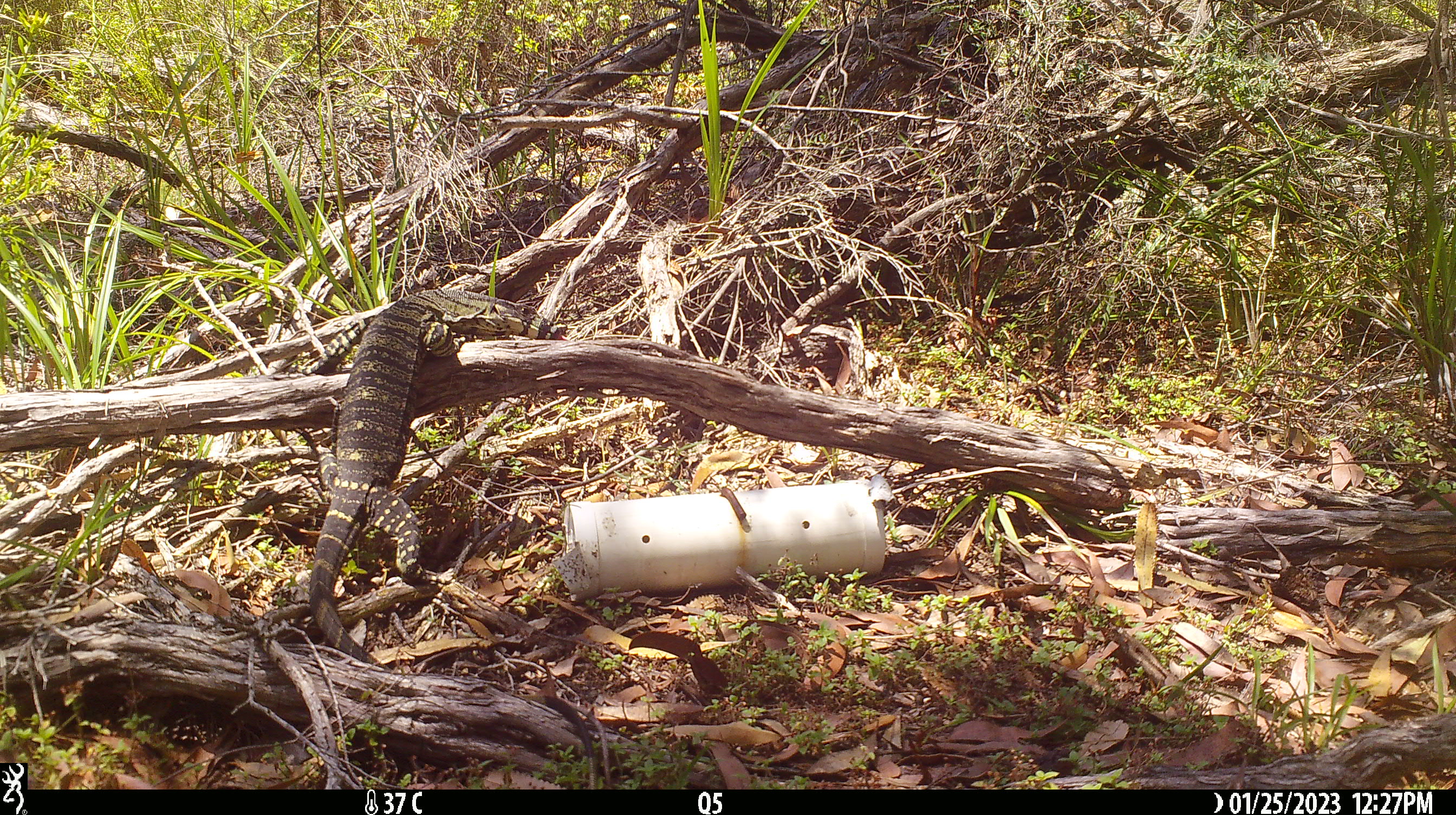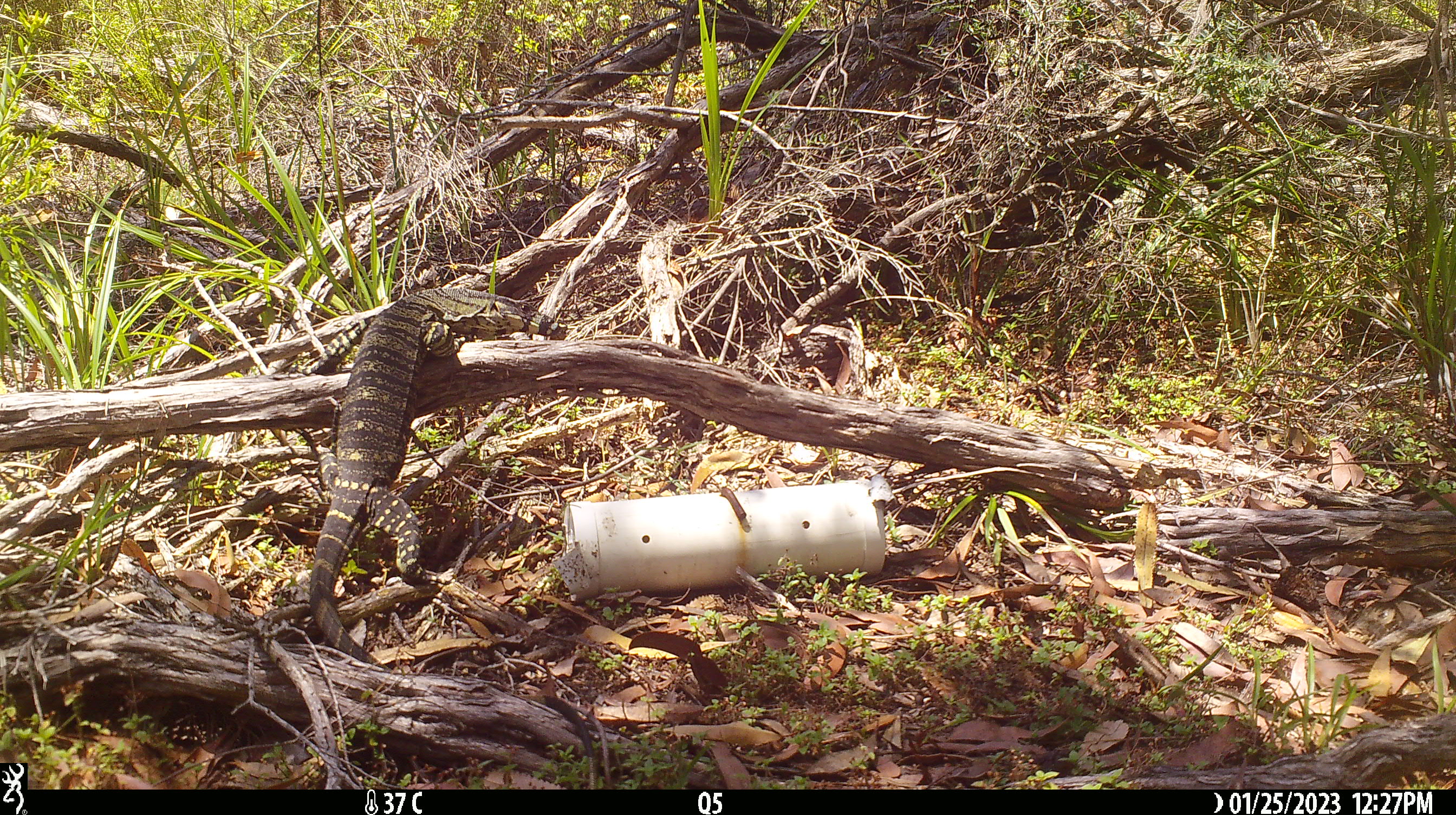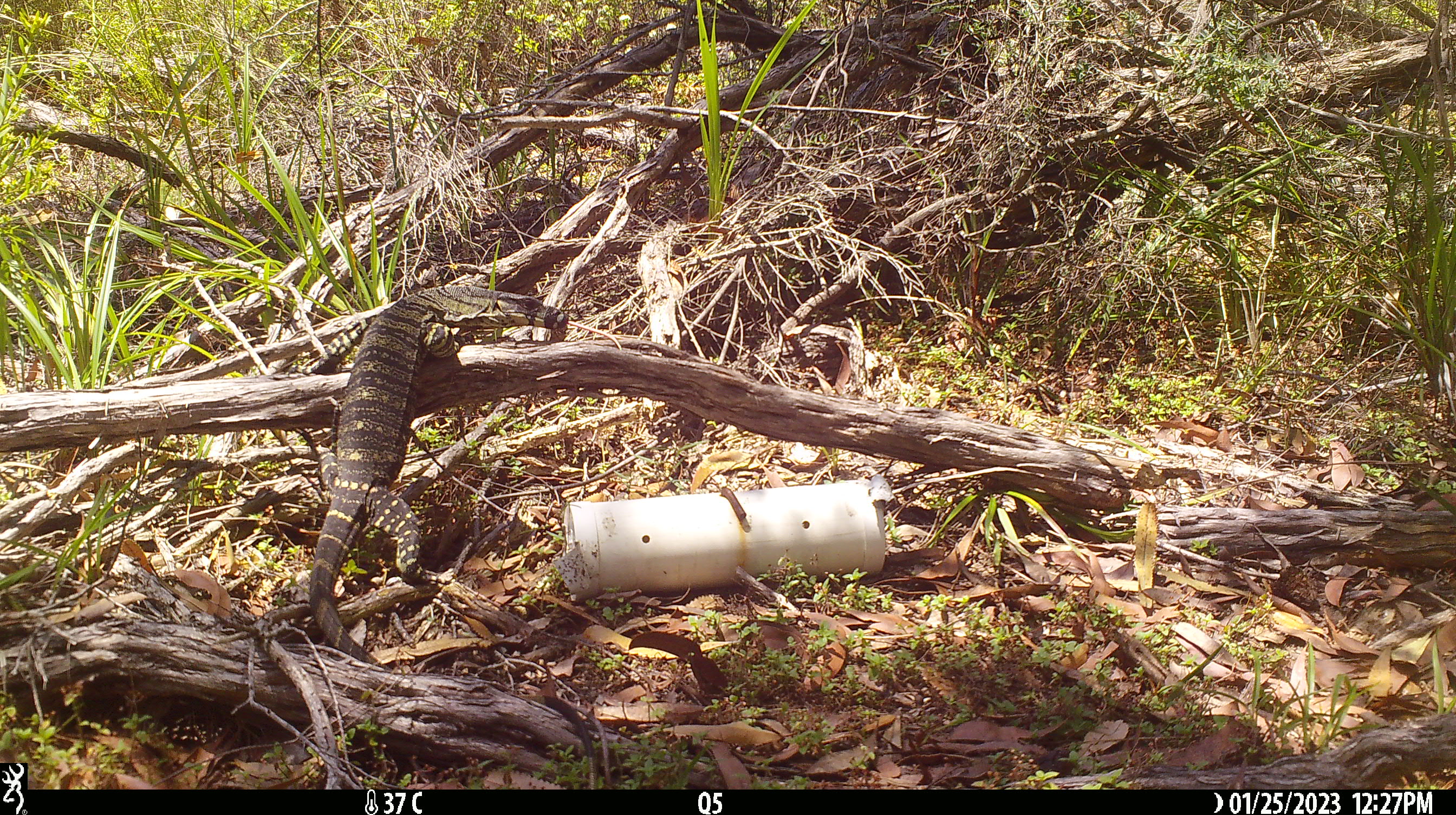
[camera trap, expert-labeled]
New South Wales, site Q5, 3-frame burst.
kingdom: Animalia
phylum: Chordata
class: Reptilia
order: Squamata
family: Varanidae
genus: Varanus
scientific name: Varanus varius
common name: lace monitor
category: goanna